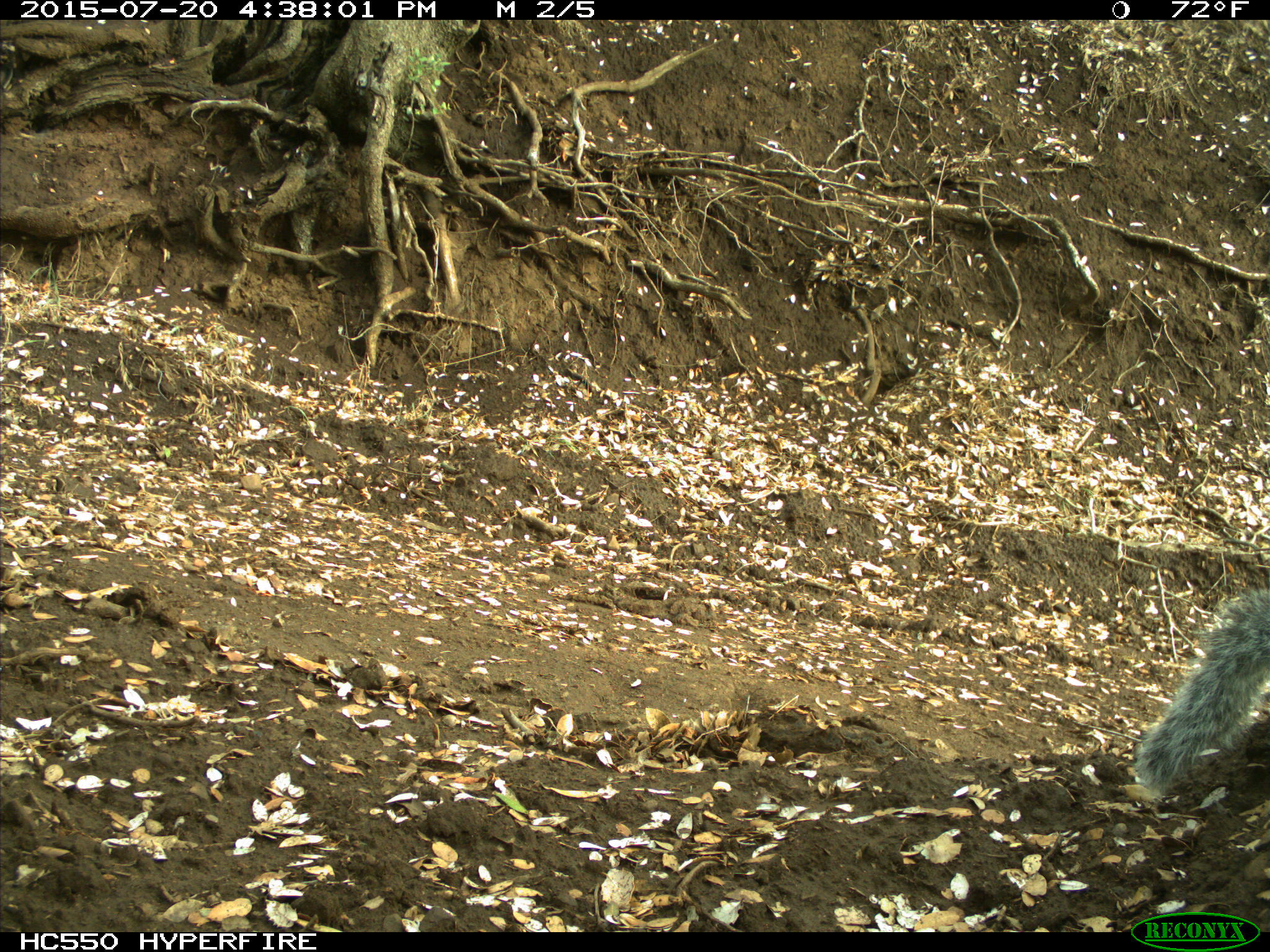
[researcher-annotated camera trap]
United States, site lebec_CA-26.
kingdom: Animalia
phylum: Chordata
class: Mammalia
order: Rodentia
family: Sciuridae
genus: Sciurus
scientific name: Sciurus carolinensis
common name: eastern gray squirrel